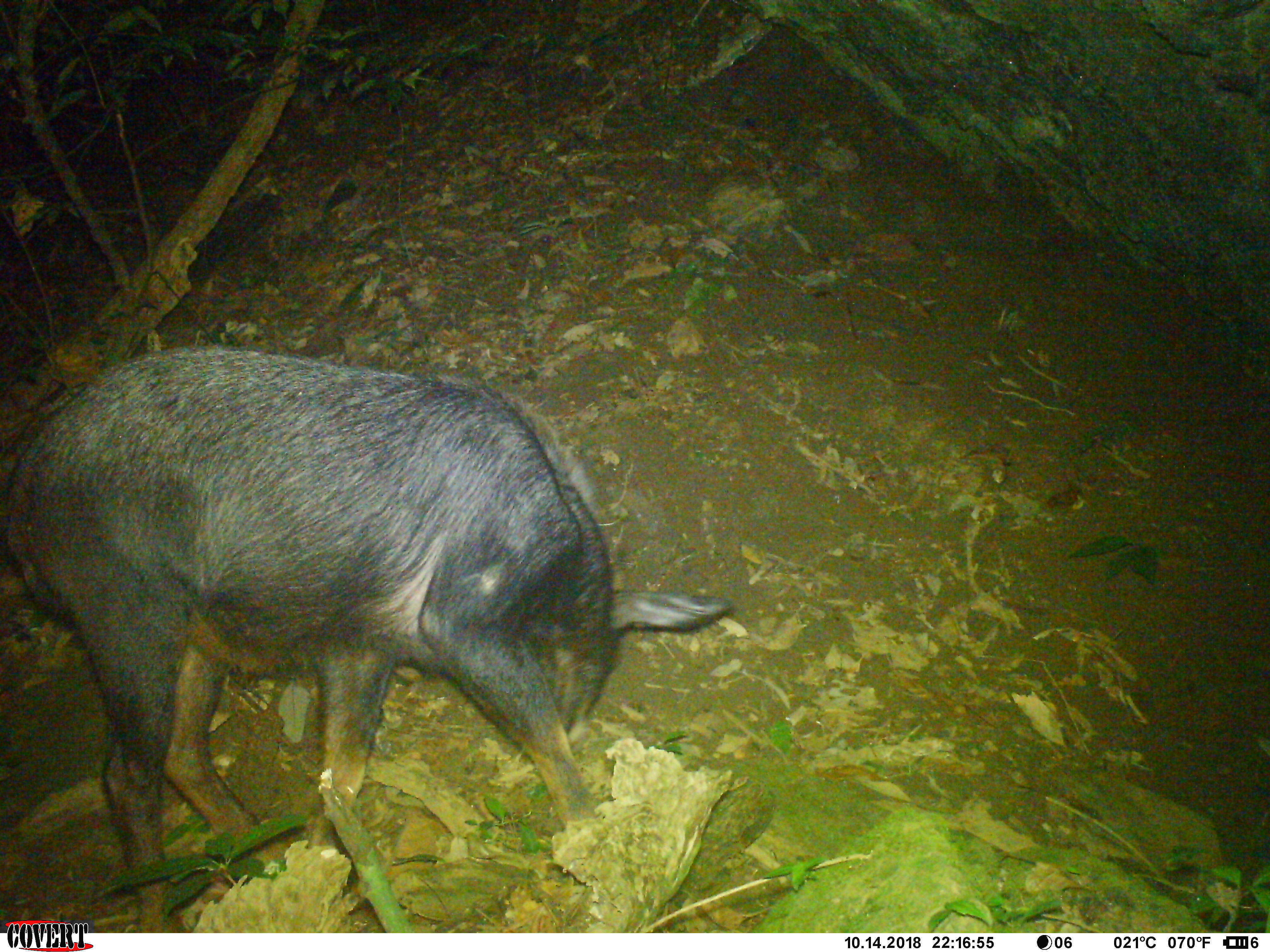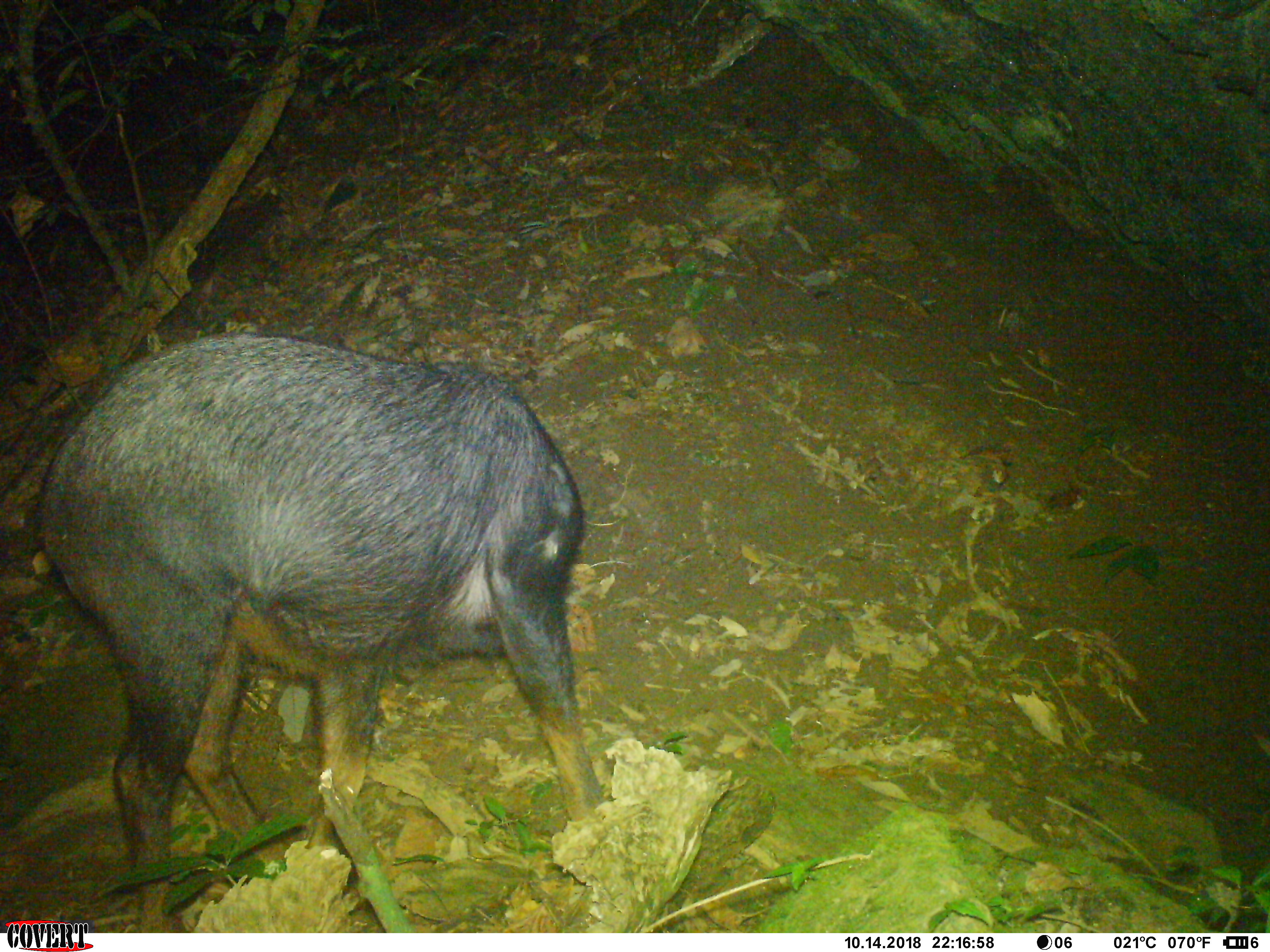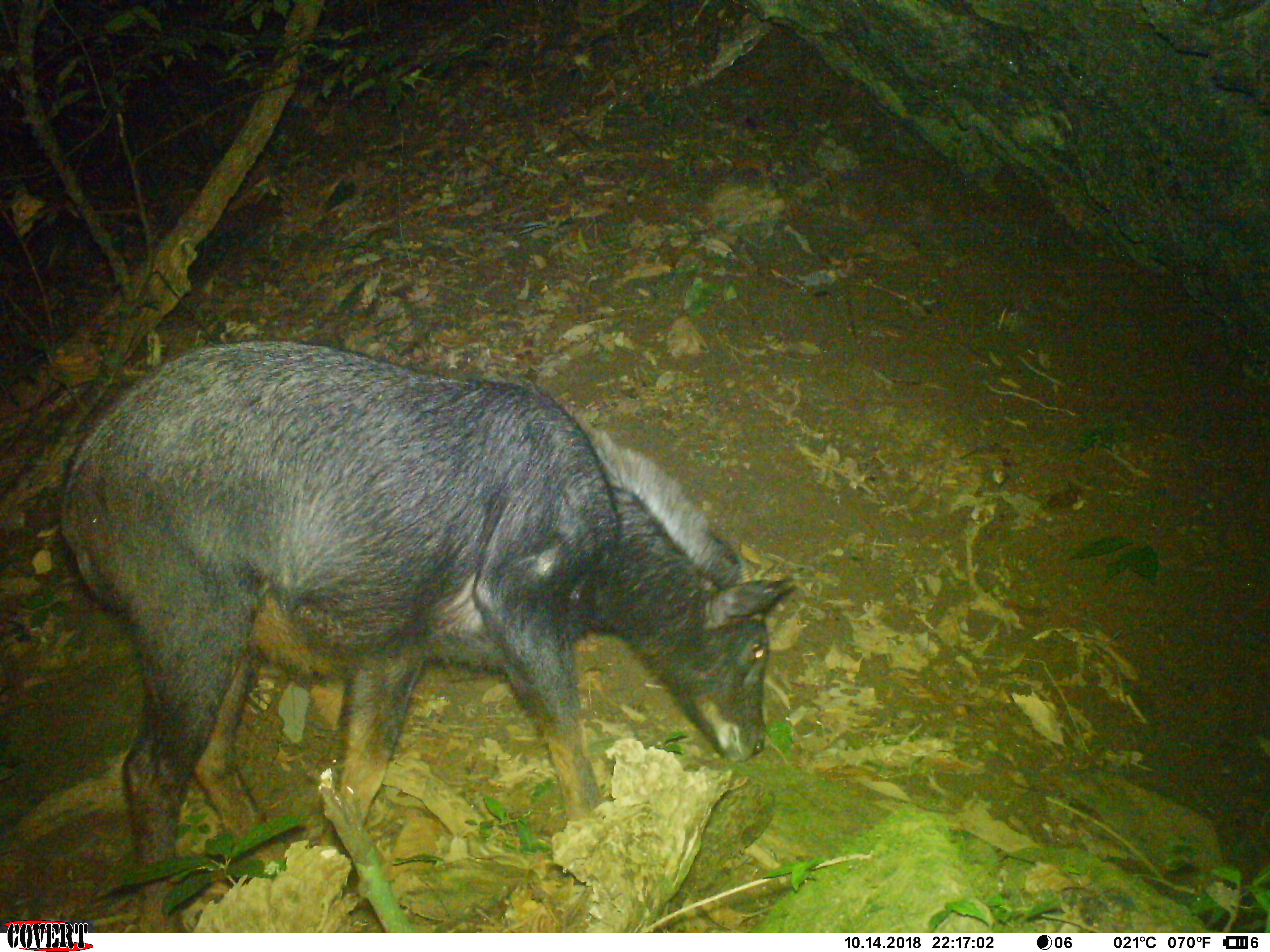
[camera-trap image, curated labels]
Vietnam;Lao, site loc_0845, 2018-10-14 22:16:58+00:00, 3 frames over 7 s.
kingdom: Animalia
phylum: Chordata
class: Mammalia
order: Artiodactyla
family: Bovidae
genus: Capricornis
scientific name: Capricornis sumatraensis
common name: chinese serow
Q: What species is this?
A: Chinese serow (Capricornis sumatraensis).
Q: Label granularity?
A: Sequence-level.